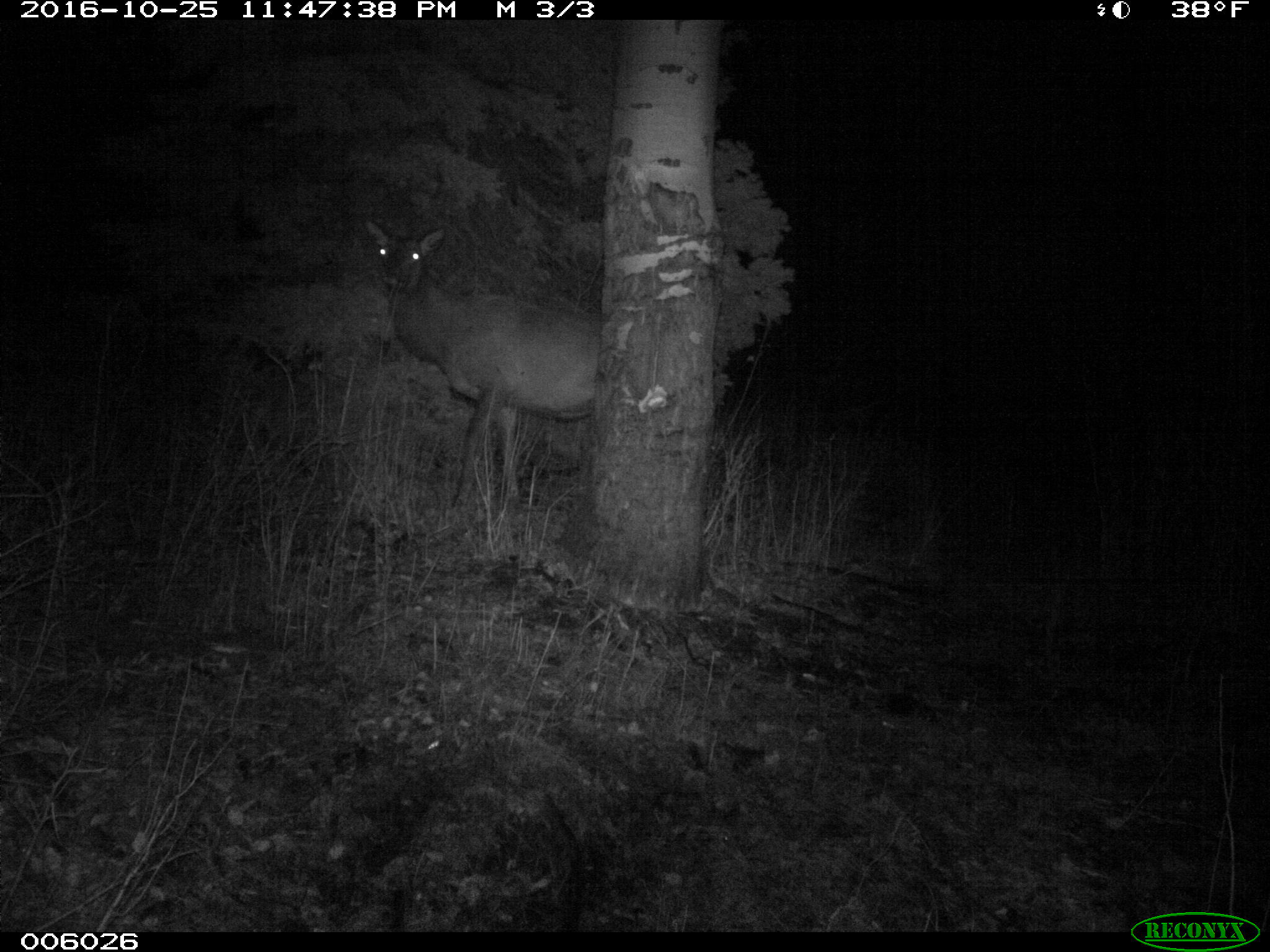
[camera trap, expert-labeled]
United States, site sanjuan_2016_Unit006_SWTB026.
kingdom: Animalia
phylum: Chordata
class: Mammalia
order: Artiodactyla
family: Cervidae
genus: Cervus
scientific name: Cervus elaphus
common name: red deer